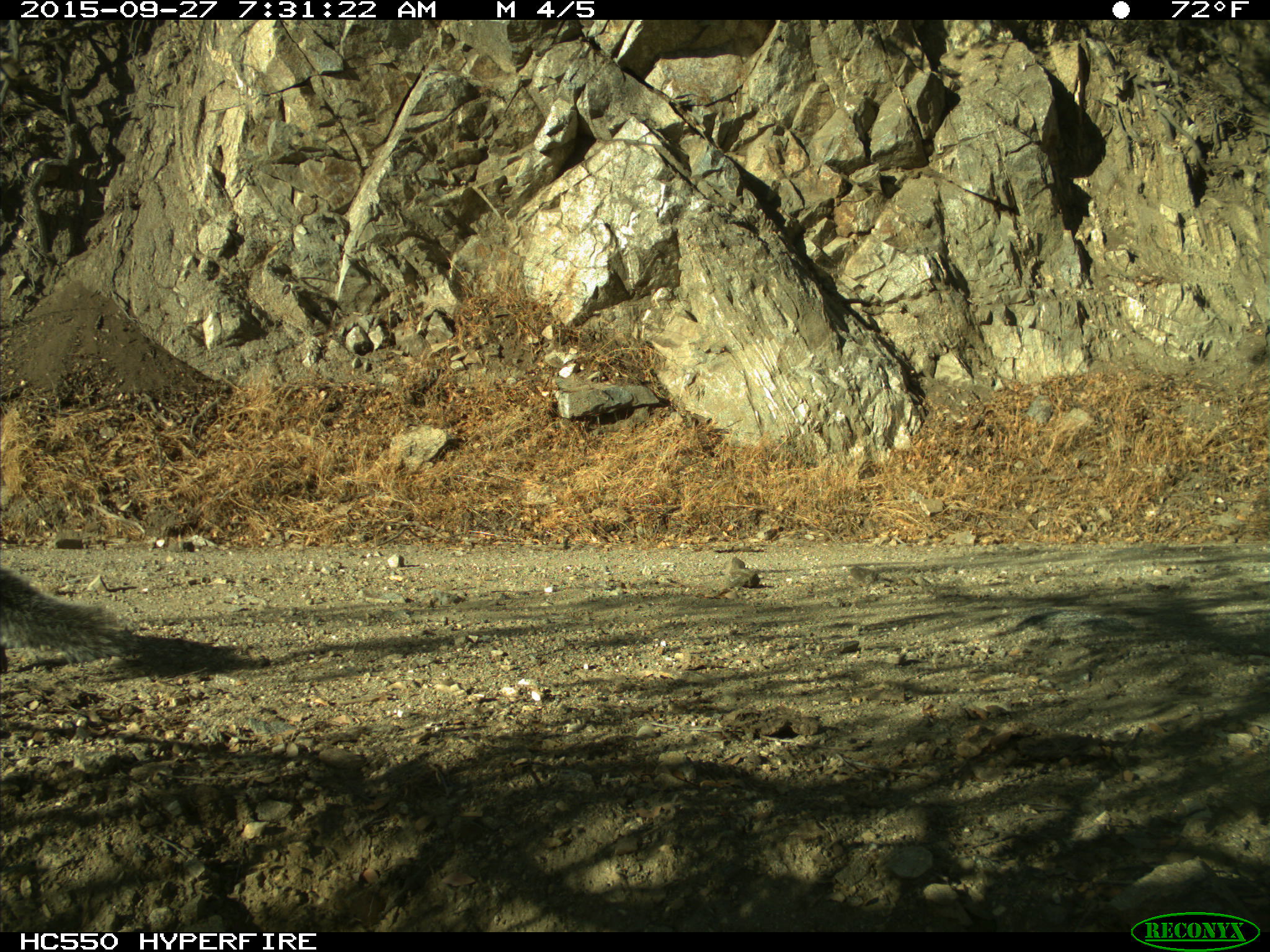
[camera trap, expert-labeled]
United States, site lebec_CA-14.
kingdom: Animalia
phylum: Chordata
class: Mammalia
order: Rodentia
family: Sciuridae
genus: Sciurus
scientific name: Sciurus carolinensis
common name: eastern gray squirrel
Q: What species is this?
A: Sciurus carolinensis (eastern gray squirrel).